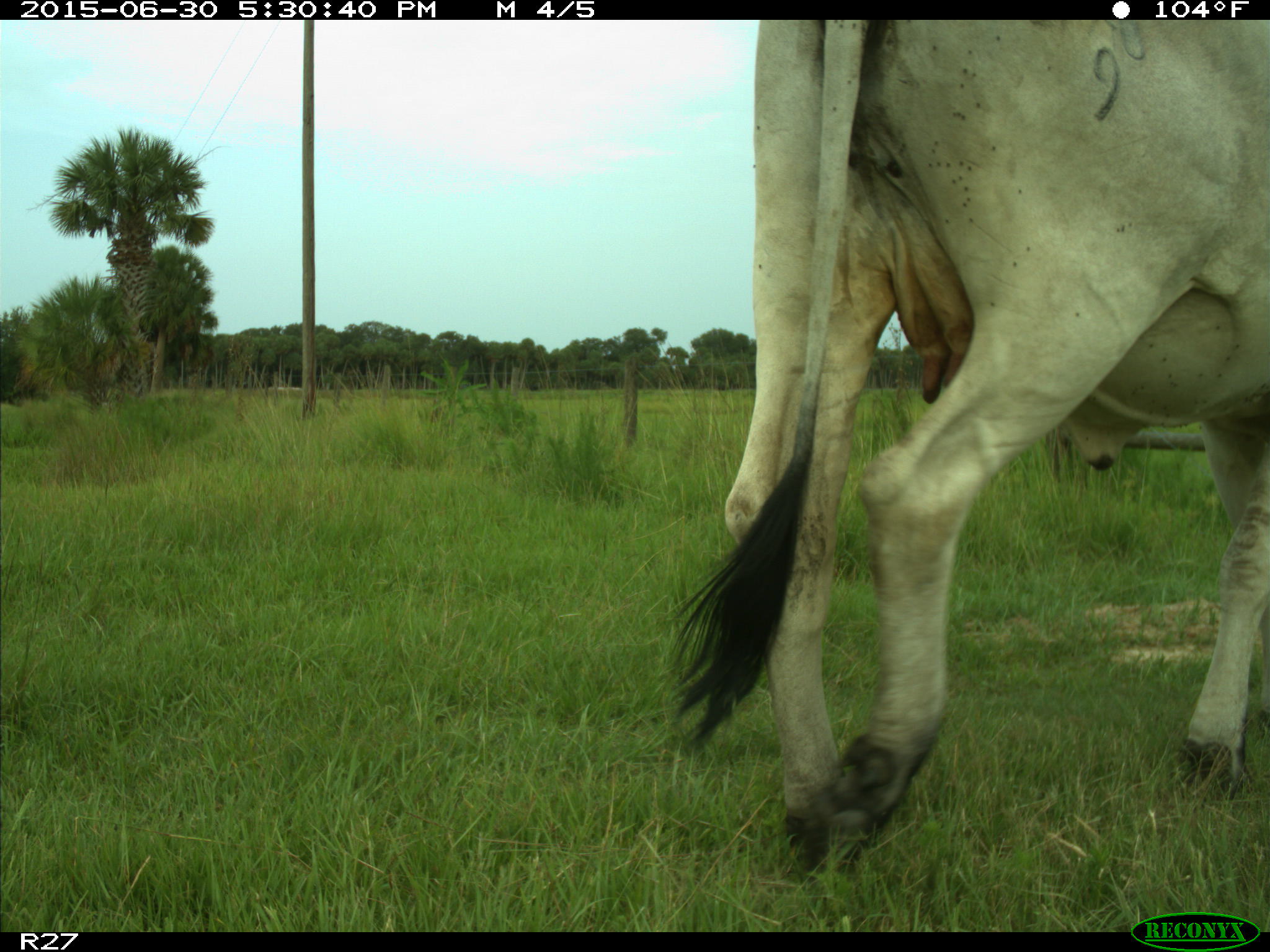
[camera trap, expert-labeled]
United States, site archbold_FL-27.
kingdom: Animalia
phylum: Chordata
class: Mammalia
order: Artiodactyla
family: Bovidae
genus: Bos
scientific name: Bos taurus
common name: domestic cow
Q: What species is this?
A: Bos taurus (domestic cow).